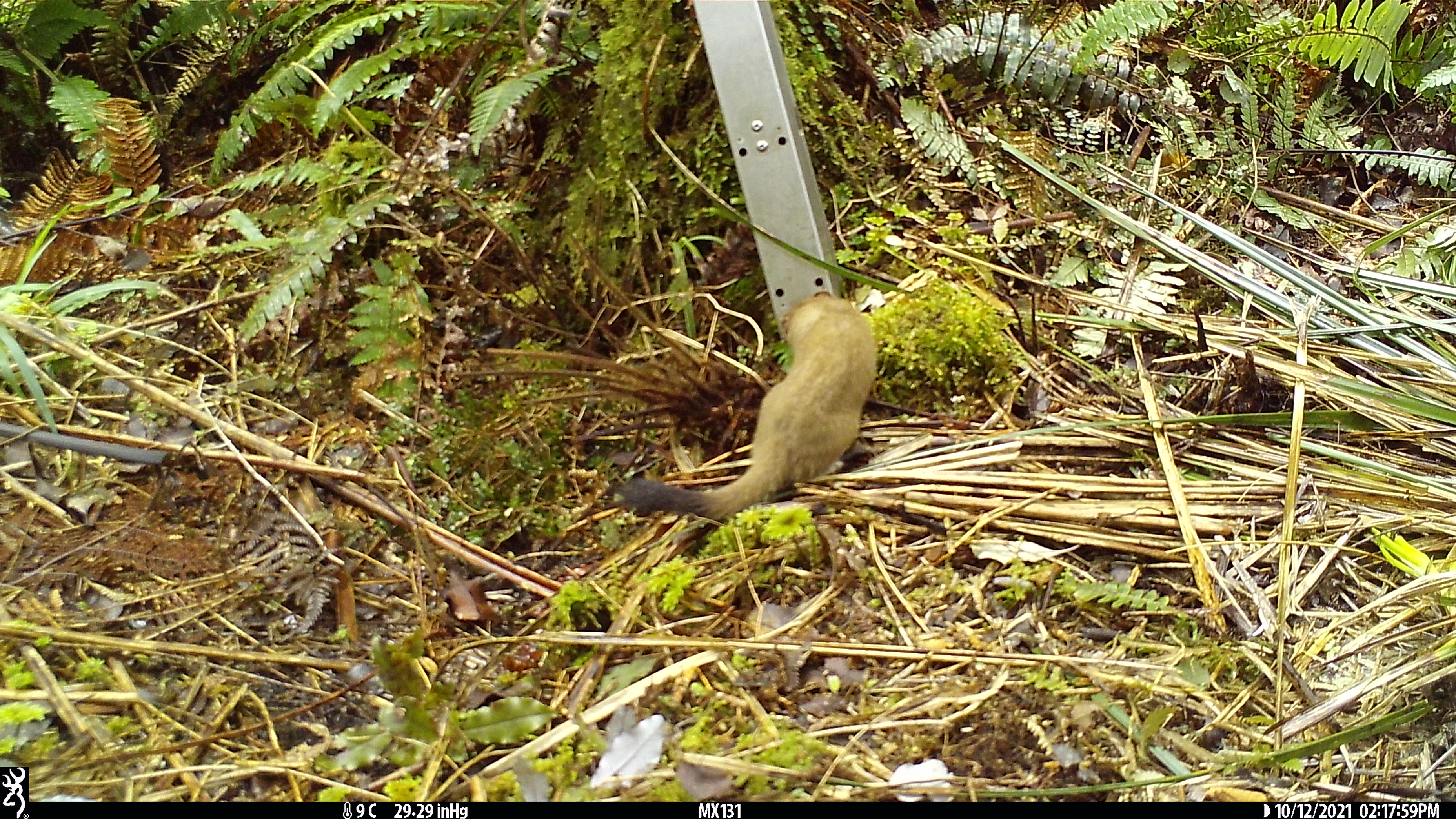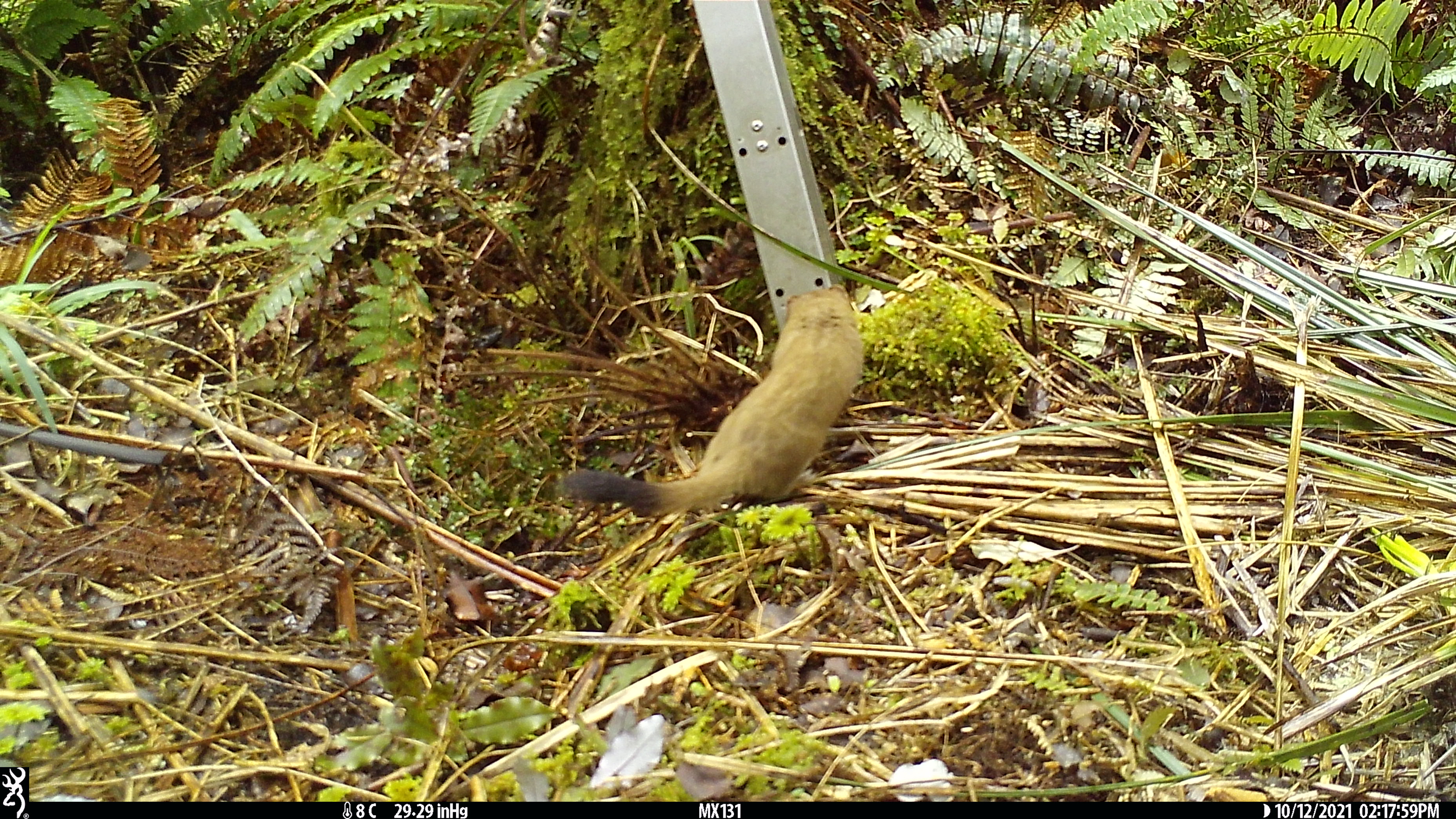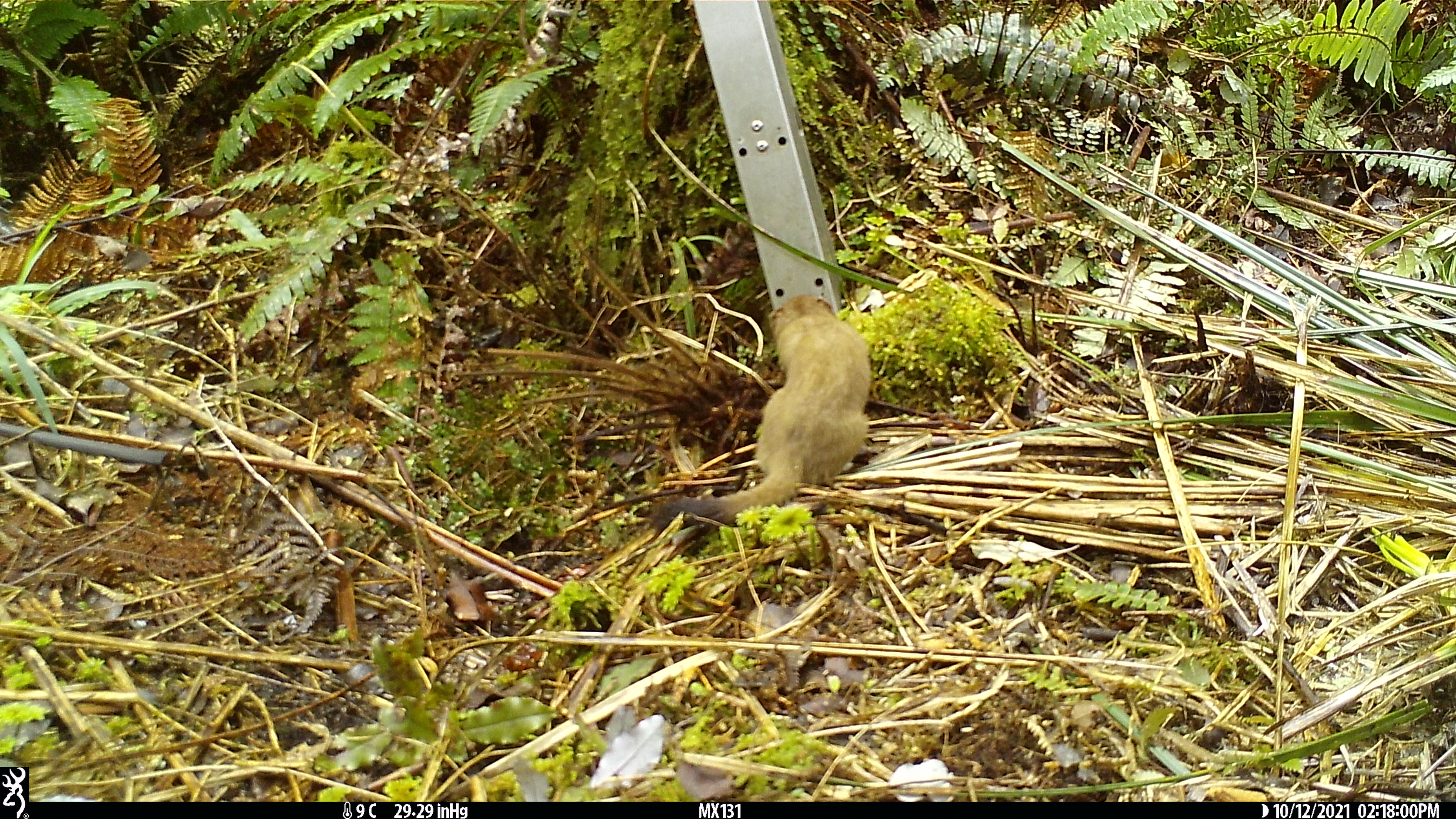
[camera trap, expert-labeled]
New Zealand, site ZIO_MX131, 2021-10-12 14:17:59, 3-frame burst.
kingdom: Animalia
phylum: Chordata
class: Mammalia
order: Carnivora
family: Mustelidae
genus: Mustela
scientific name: Mustela erminea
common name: stoat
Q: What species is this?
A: Stoat (Mustela erminea).